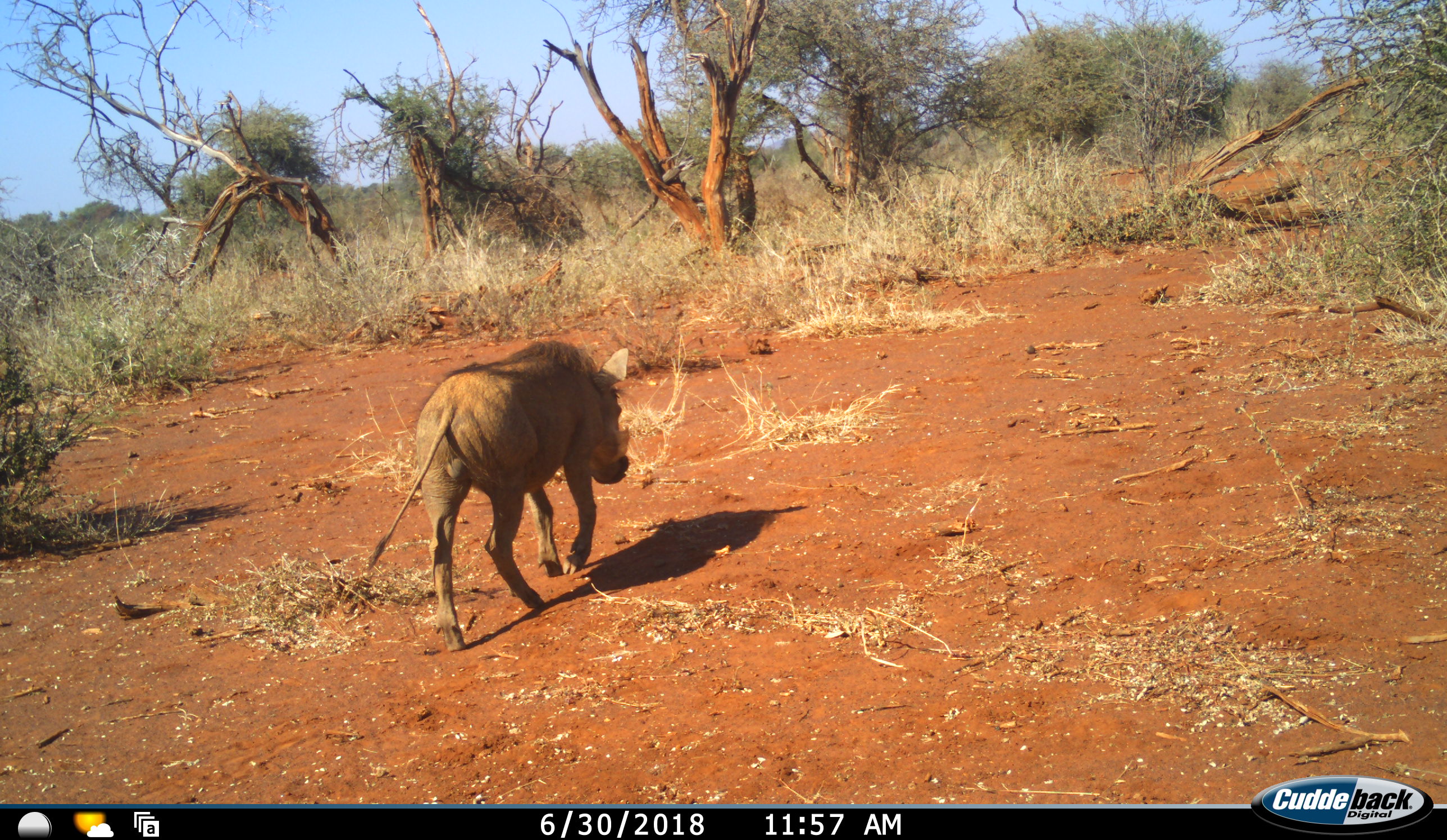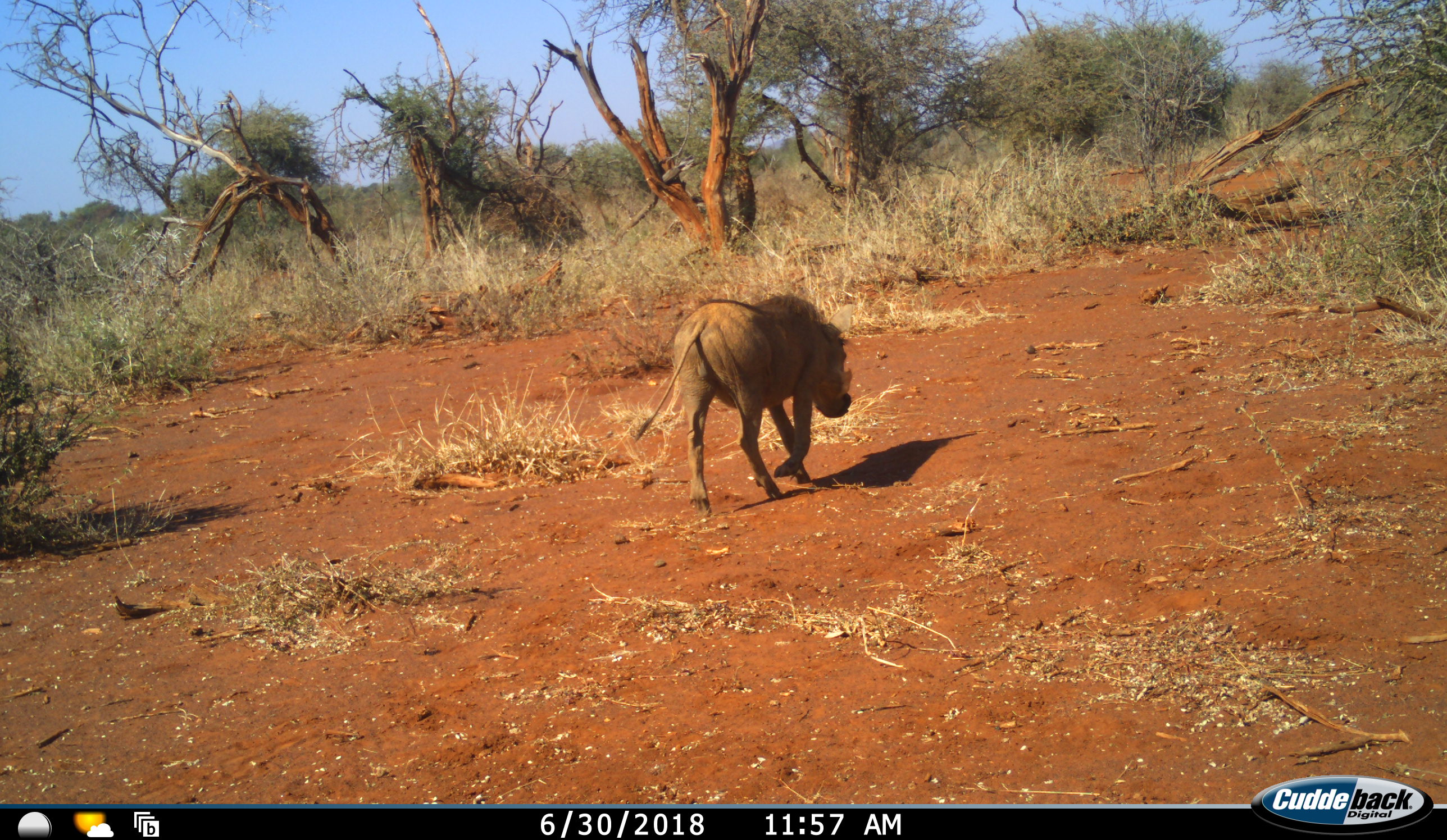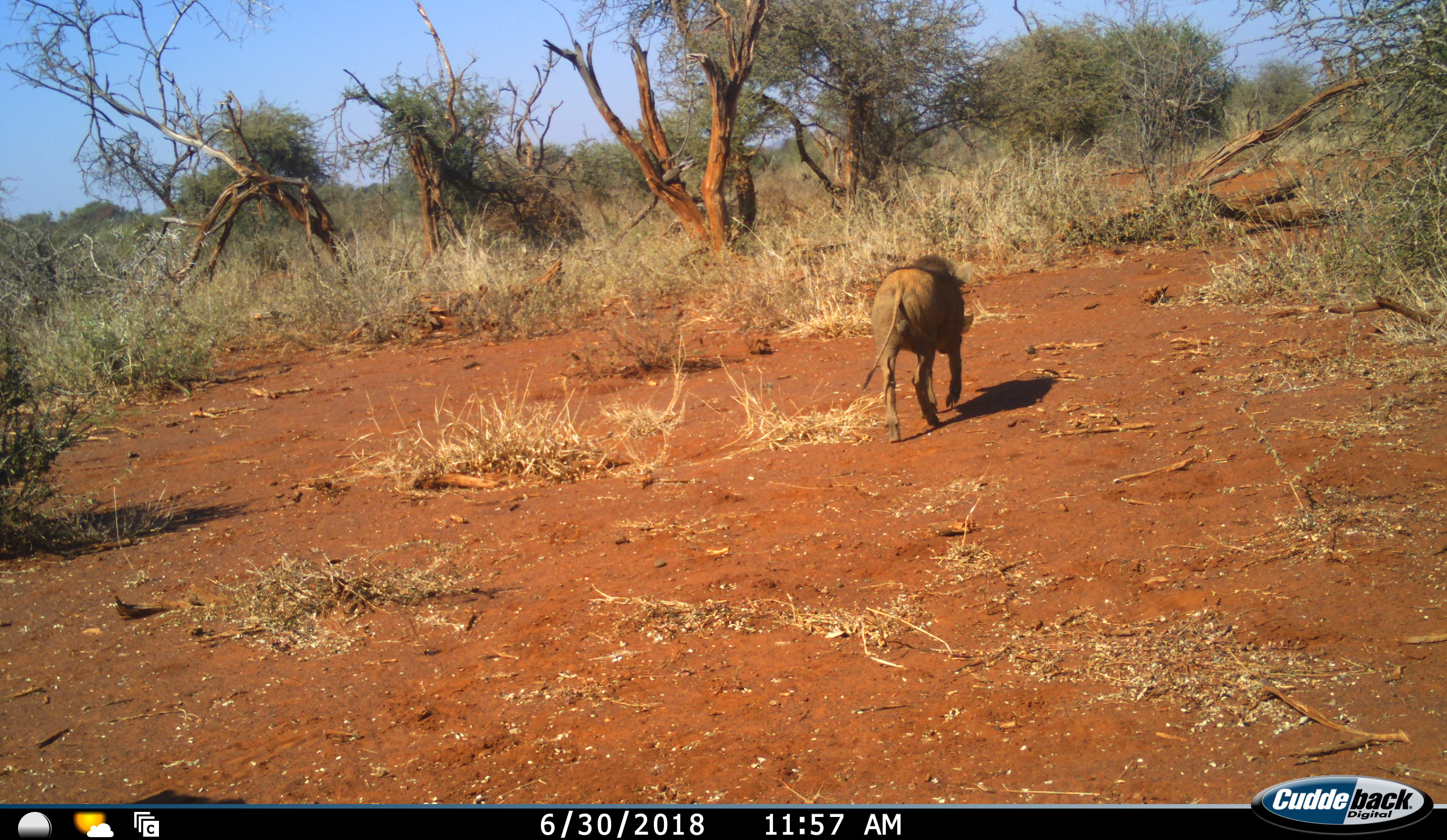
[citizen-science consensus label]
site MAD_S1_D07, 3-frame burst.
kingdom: Animalia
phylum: Chordata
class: Mammalia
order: Artiodactyla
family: Suidae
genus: Phacochoerus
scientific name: Phacochoerus africanus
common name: warthog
Warthog (Phacochoerus africanus), count 1. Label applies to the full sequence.